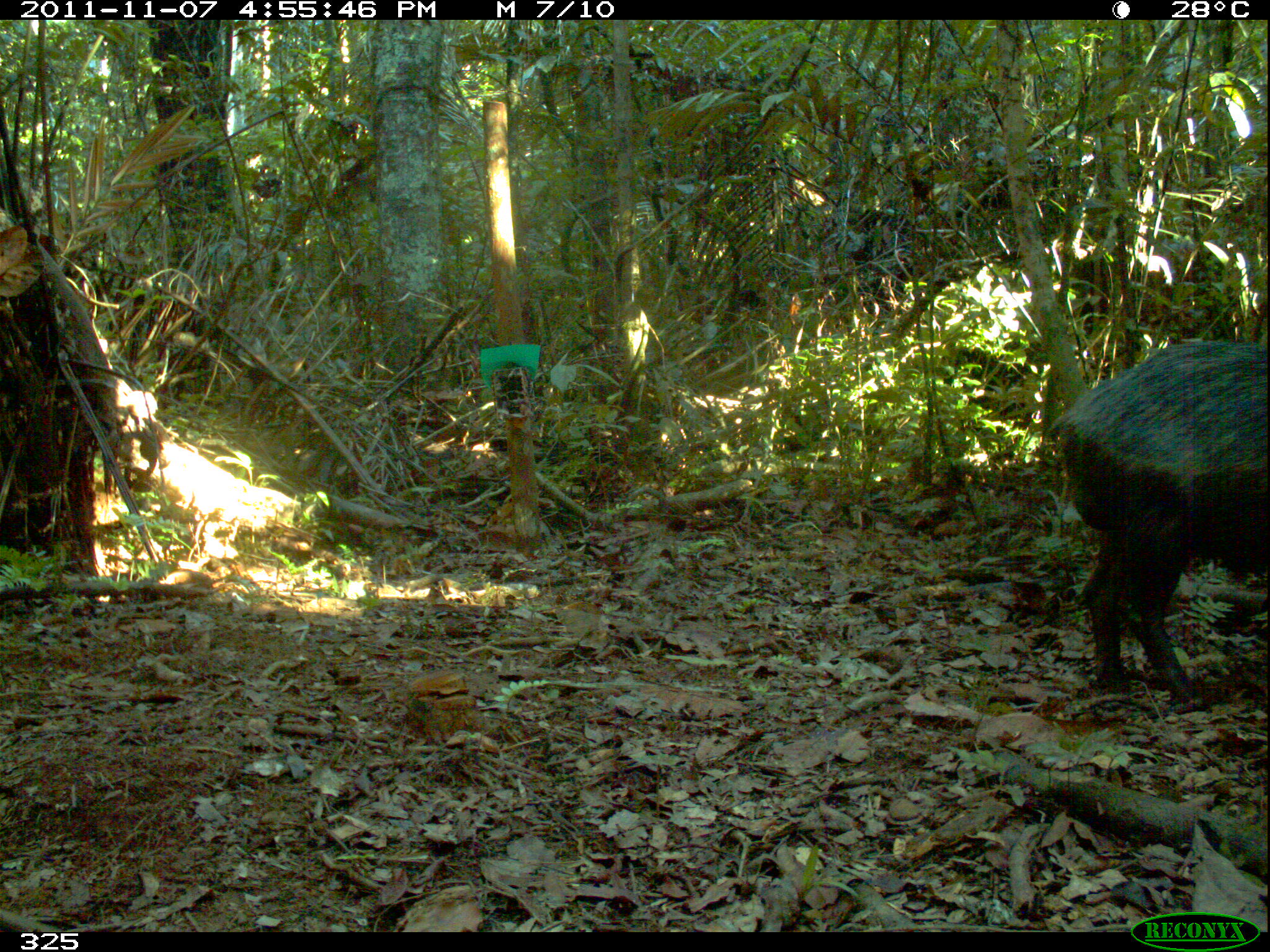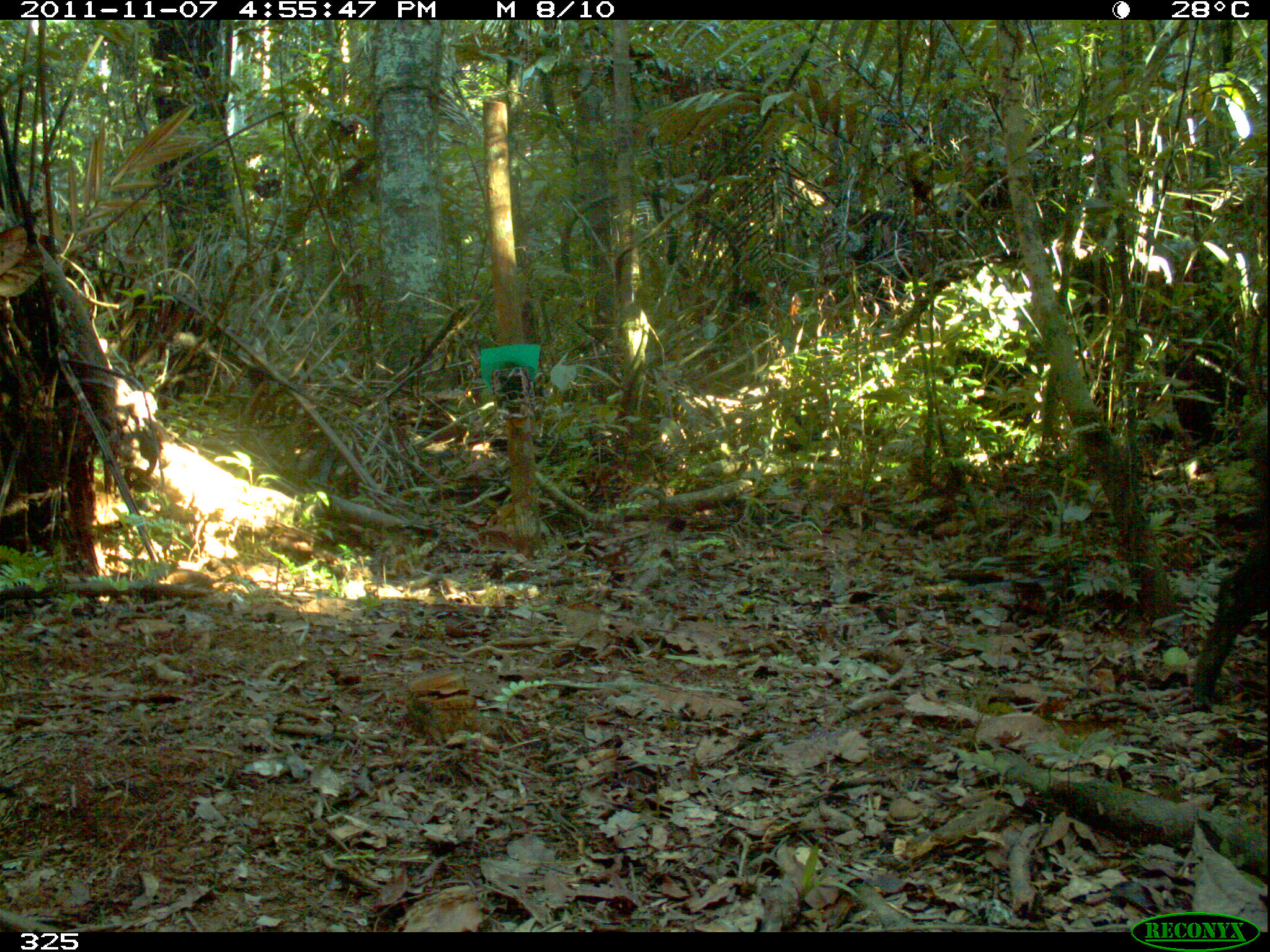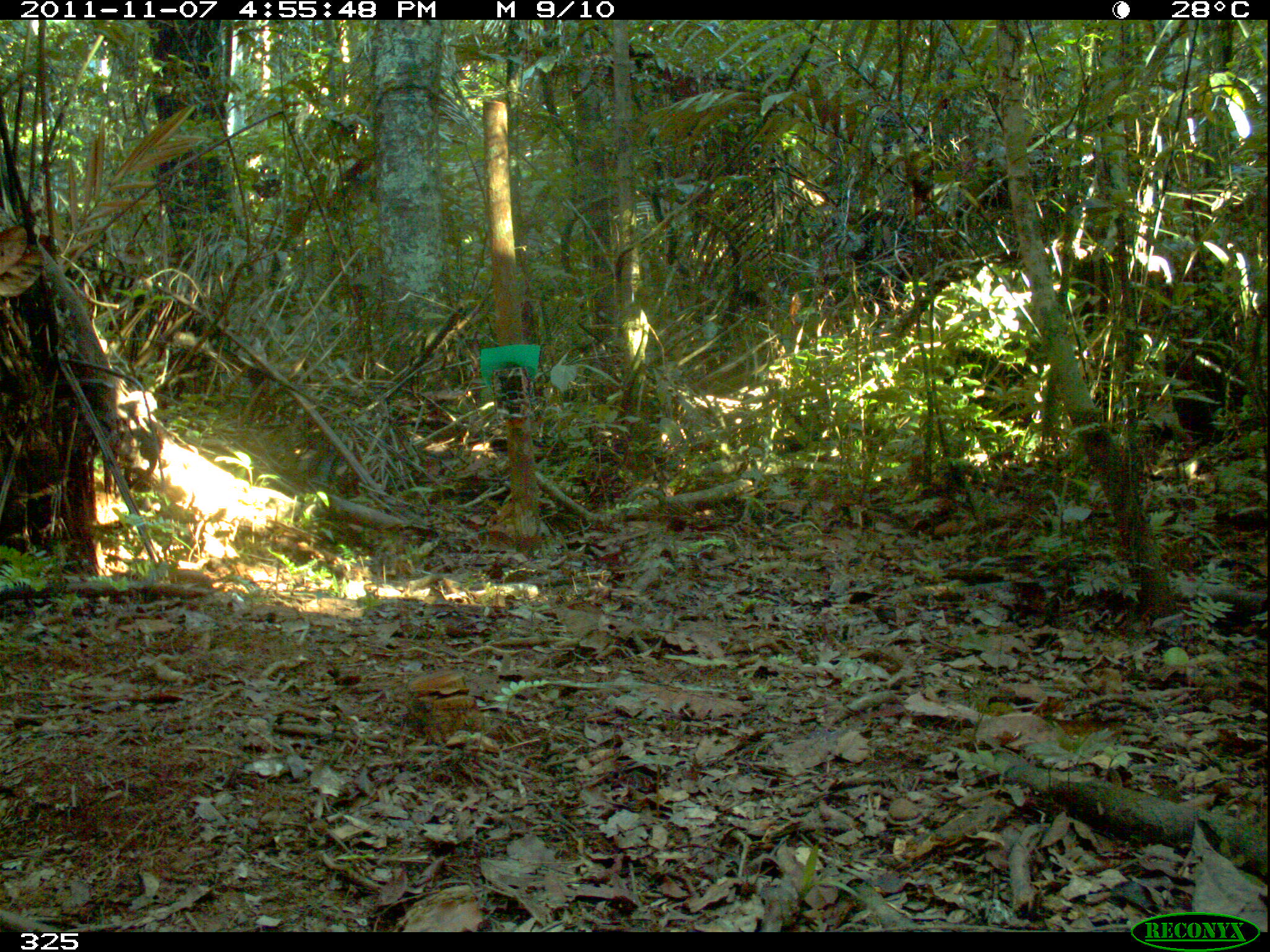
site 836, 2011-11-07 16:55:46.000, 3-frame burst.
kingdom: Animalia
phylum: Chordata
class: Mammalia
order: Artiodactyla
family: Tayassuidae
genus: Tayassu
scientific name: Tayassu pecari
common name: white-lipped peccary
Tayassu pecari (white-lipped peccary).